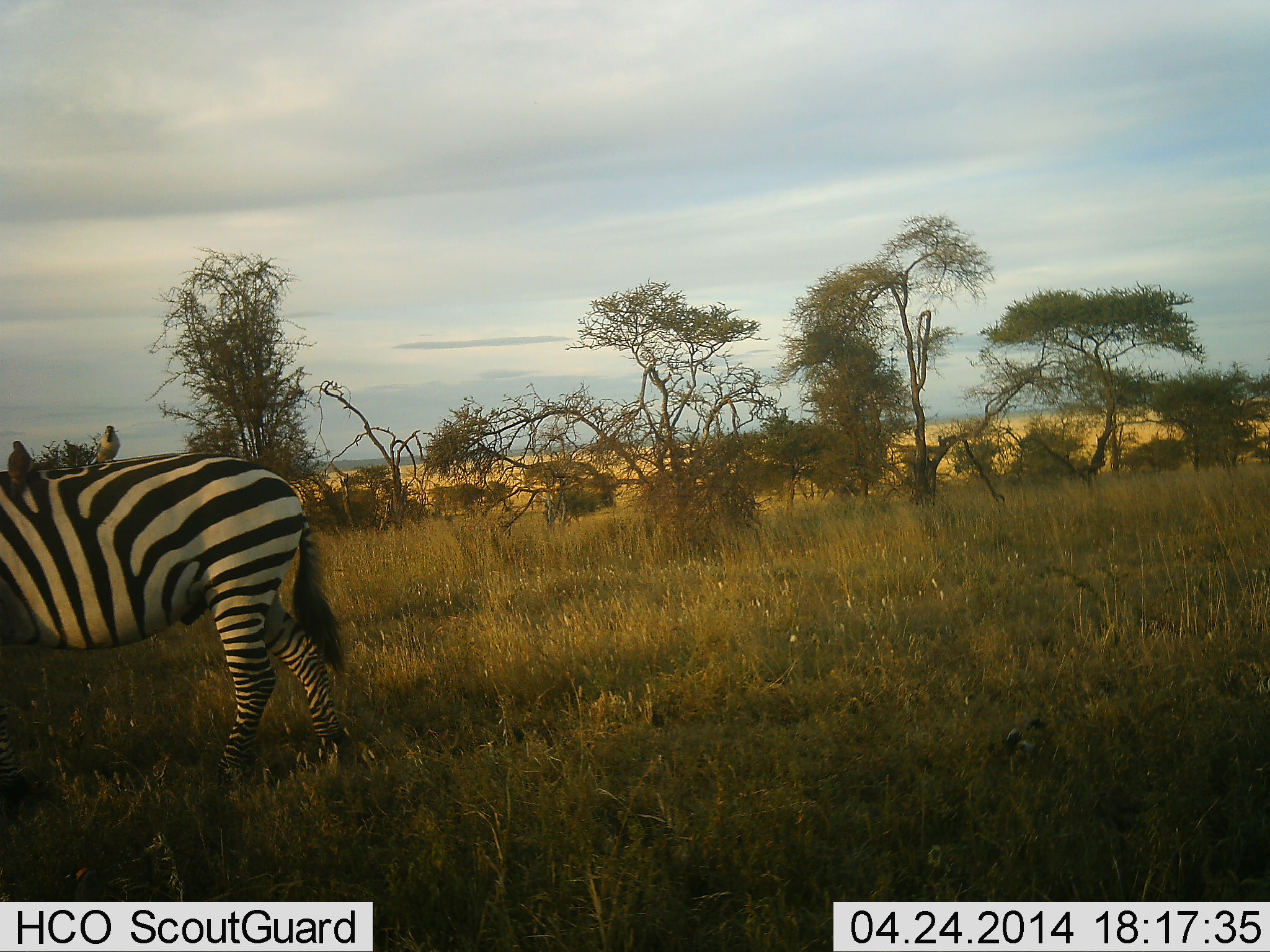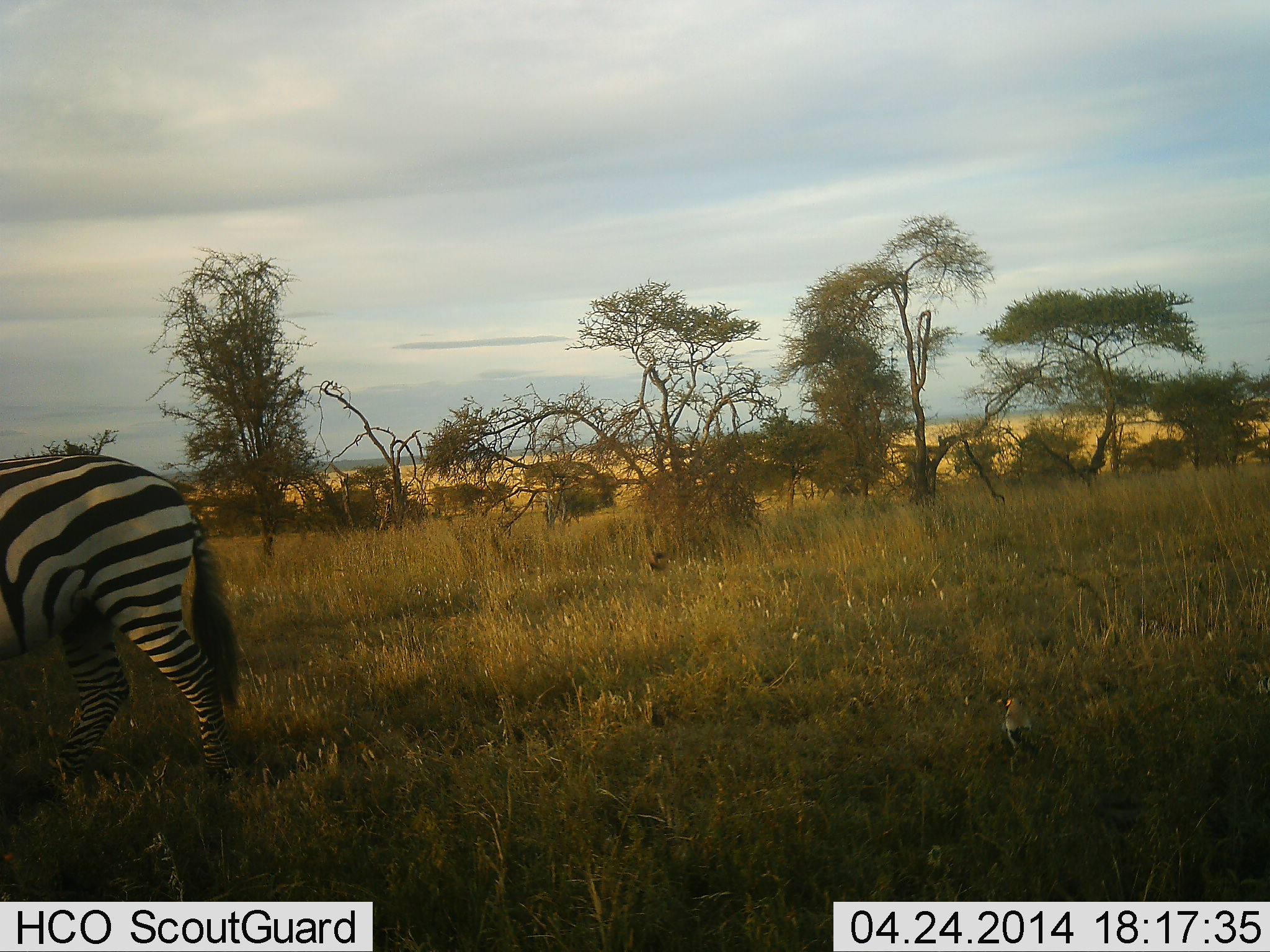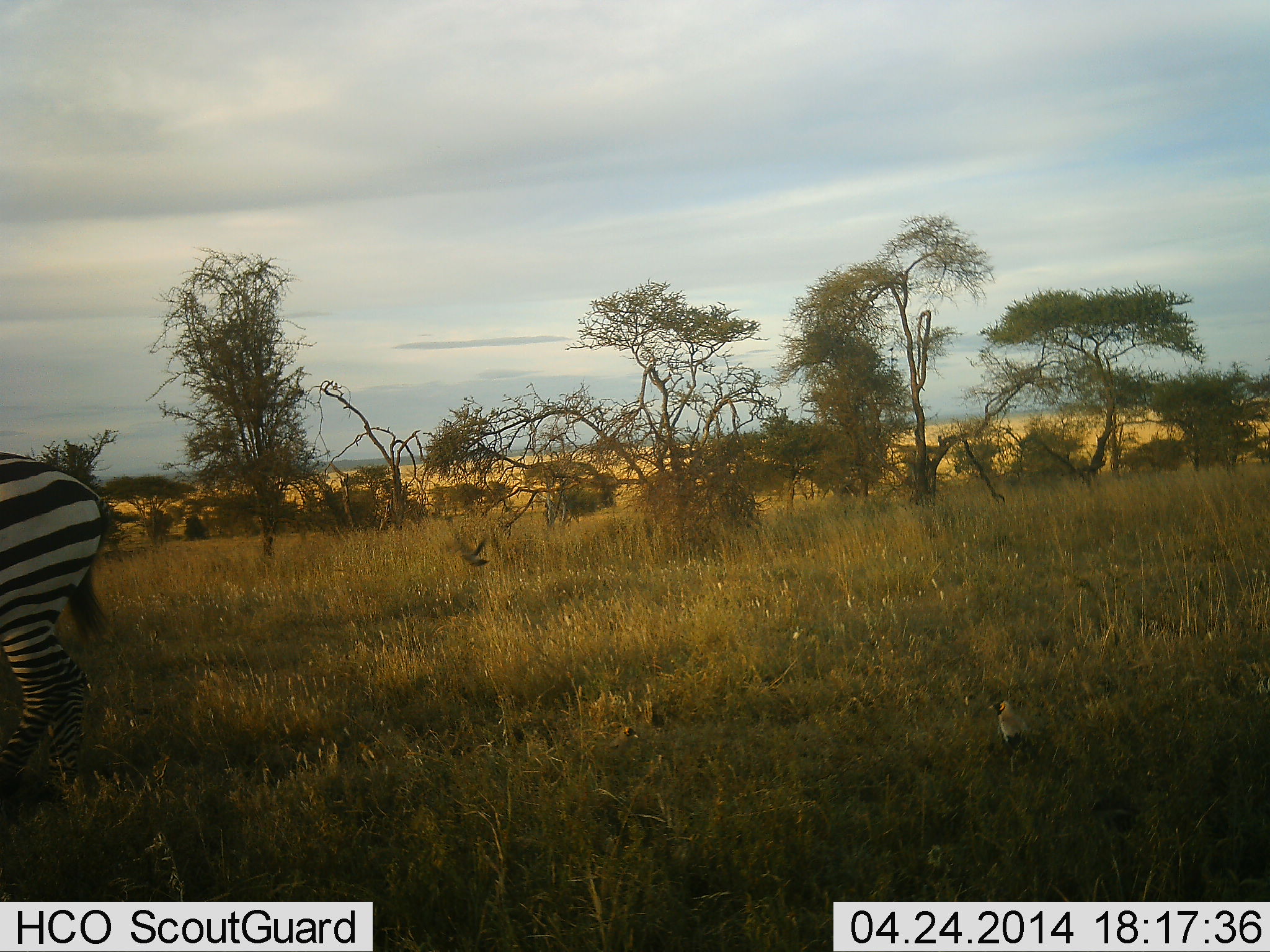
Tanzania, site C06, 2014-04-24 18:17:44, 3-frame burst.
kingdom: Animalia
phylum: Chordata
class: Aves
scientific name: Aves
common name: bird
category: otherbird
Otherbird (bird) (Aves), count 2. Behavior (volunteer vote fractions): standing 80%, resting 20%, moving 90%, interacting 10%. Young present (vote fraction): 0%. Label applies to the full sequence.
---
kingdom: Animalia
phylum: Chordata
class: Mammalia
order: Perissodactyla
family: Equidae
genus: Equus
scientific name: Equus quagga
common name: plains zebra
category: zebra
Zebra (plains zebra) (Equus quagga), count 1. Behavior (volunteer vote fractions): standing 0%, resting 0%, moving 100%, interacting 0%. Young present (vote fraction): 0%. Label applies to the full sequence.